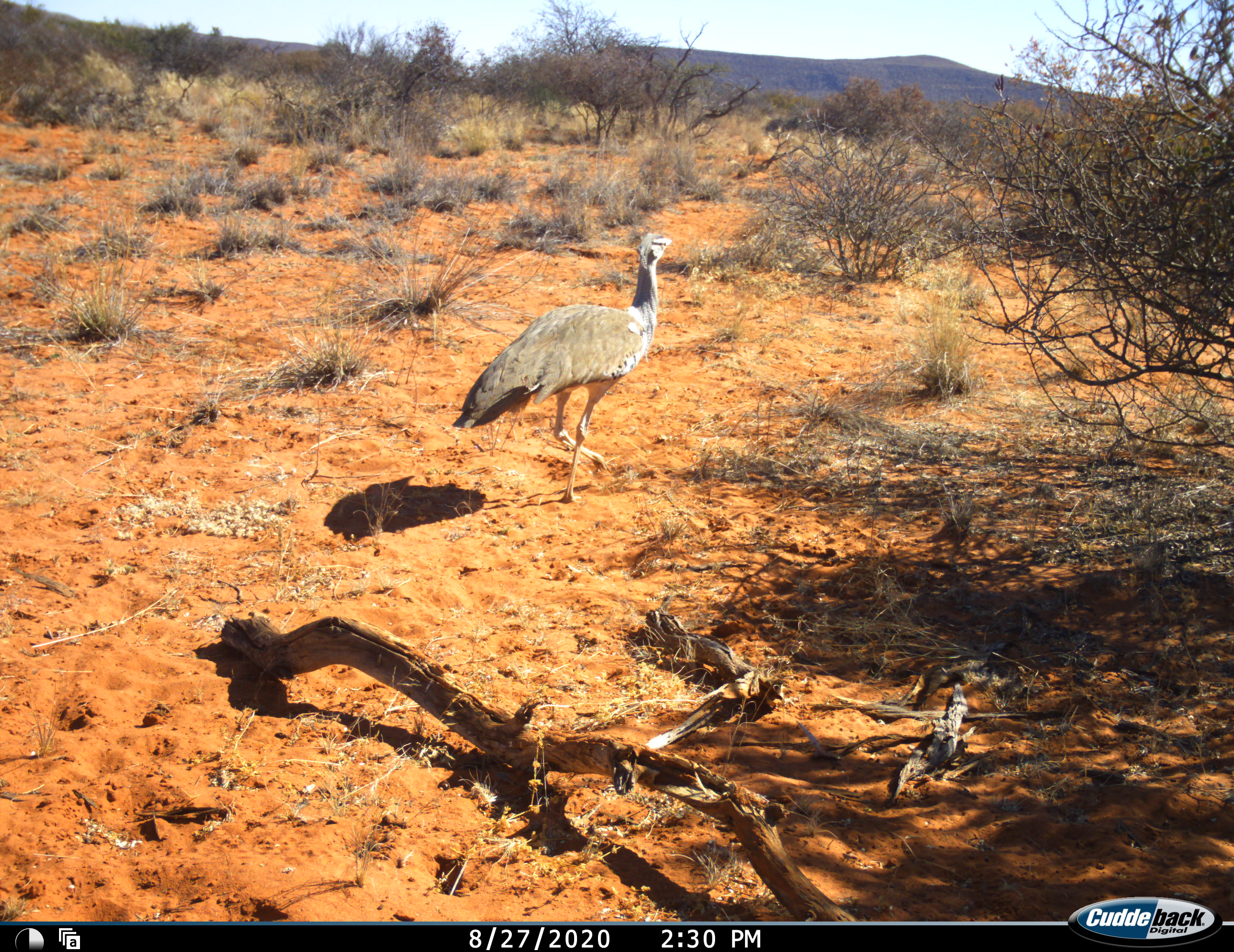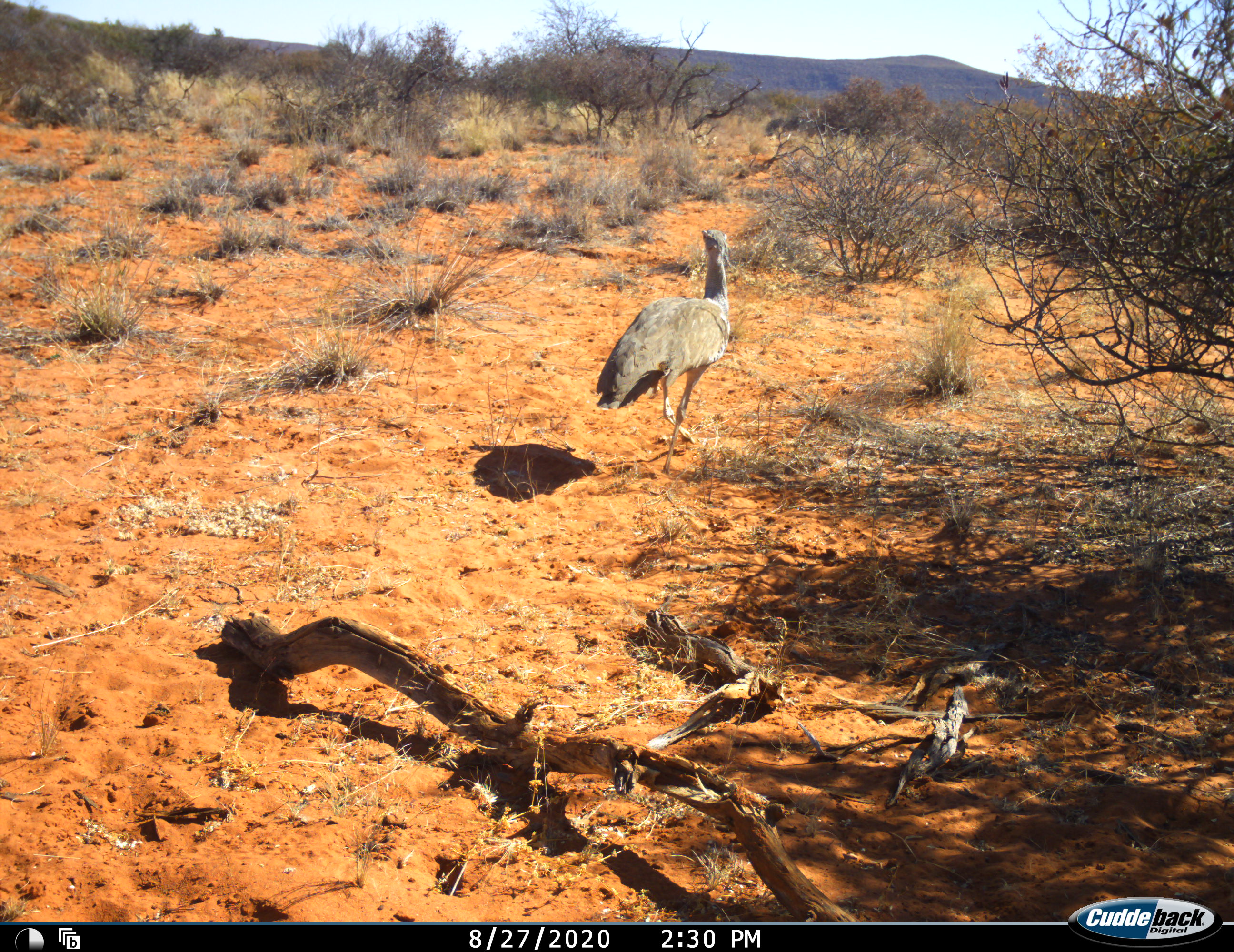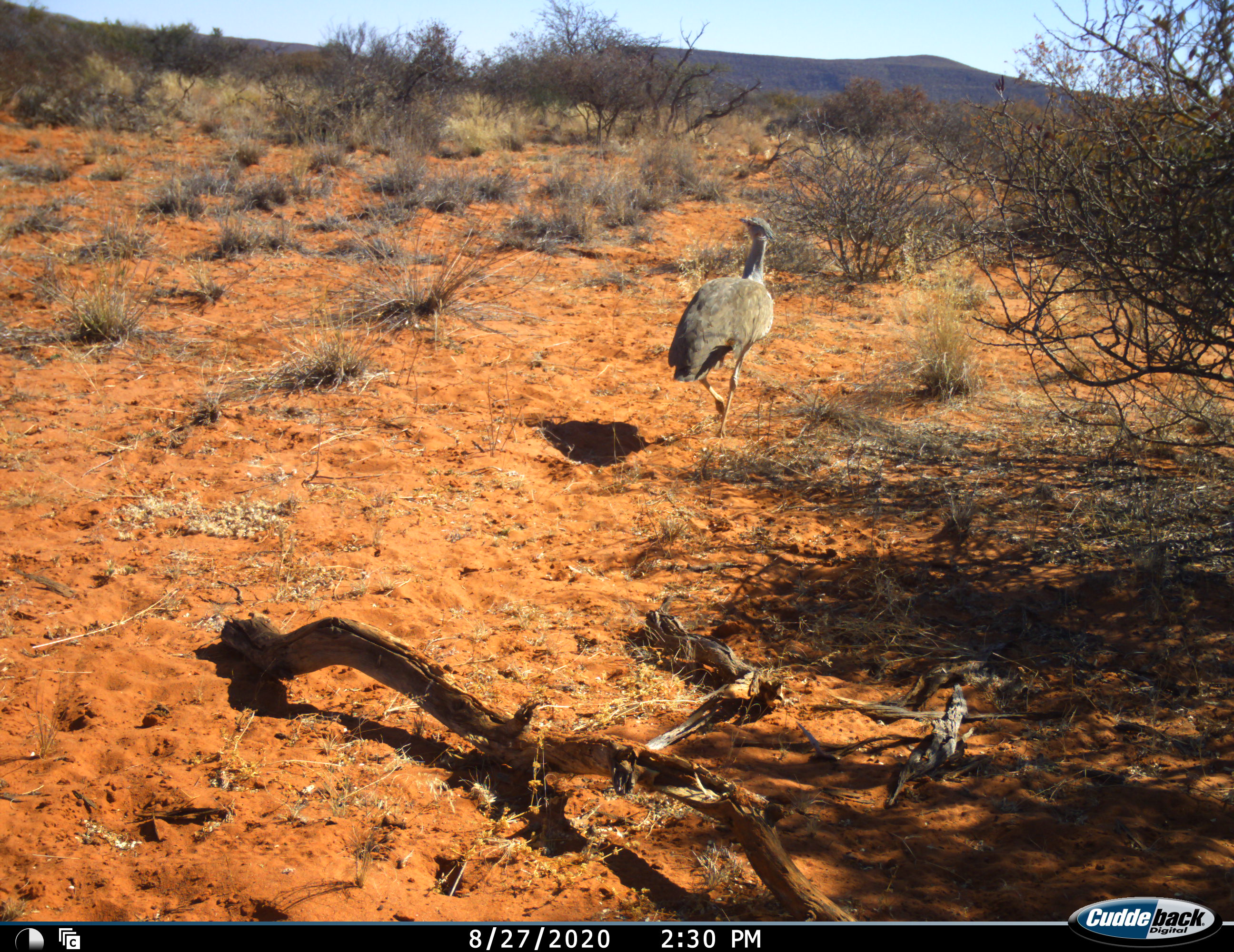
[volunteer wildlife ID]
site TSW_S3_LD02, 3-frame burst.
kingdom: Animalia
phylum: Chordata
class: Aves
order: Otidiformes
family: Otididae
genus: Ardeotis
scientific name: Ardeotis kori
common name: kori bustard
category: bustardkori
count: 1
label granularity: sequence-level